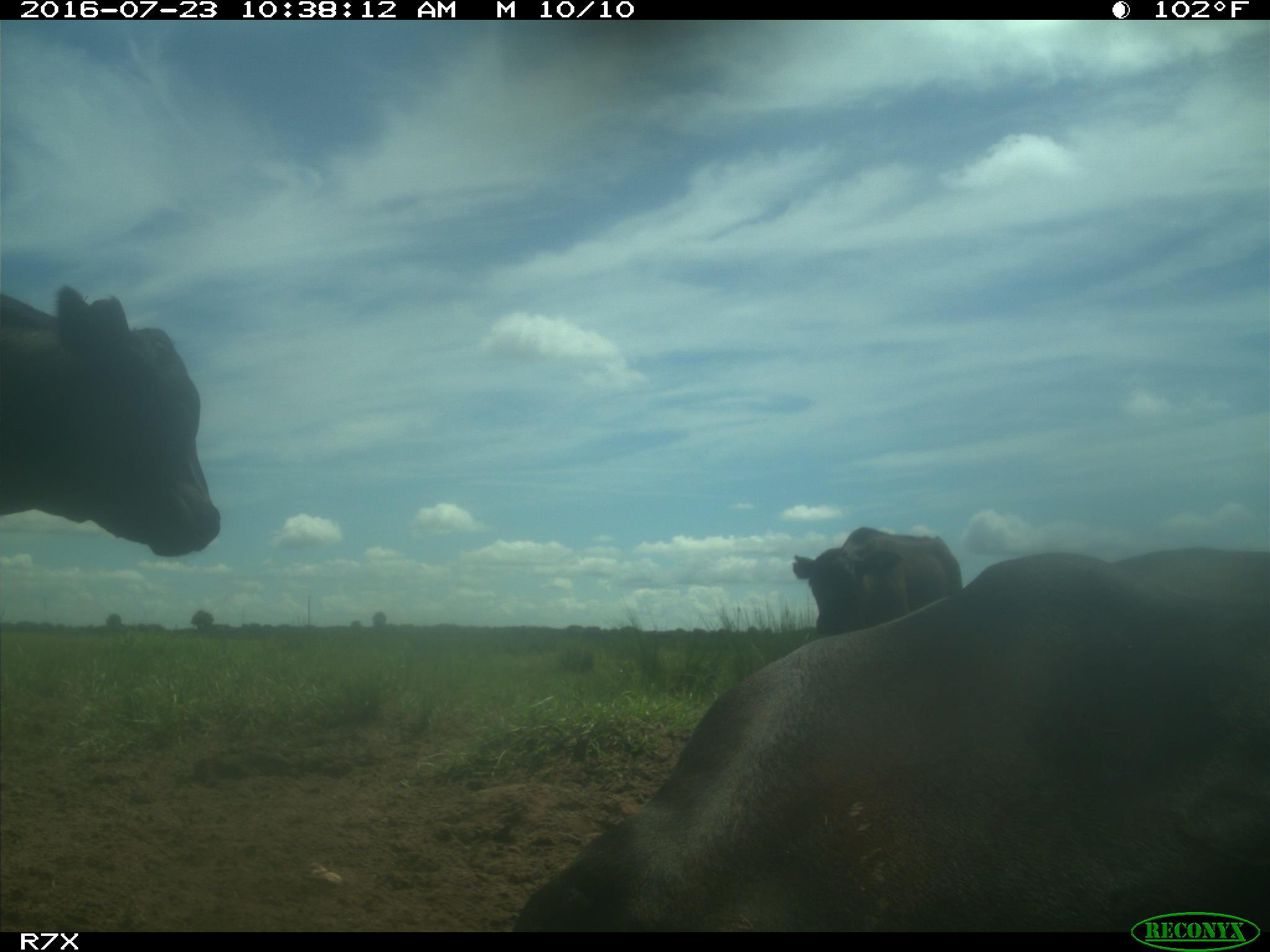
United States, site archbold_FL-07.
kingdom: Animalia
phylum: Chordata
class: Mammalia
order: Artiodactyla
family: Bovidae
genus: Bos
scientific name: Bos taurus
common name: domestic cow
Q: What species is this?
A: Bos taurus (domestic cow).